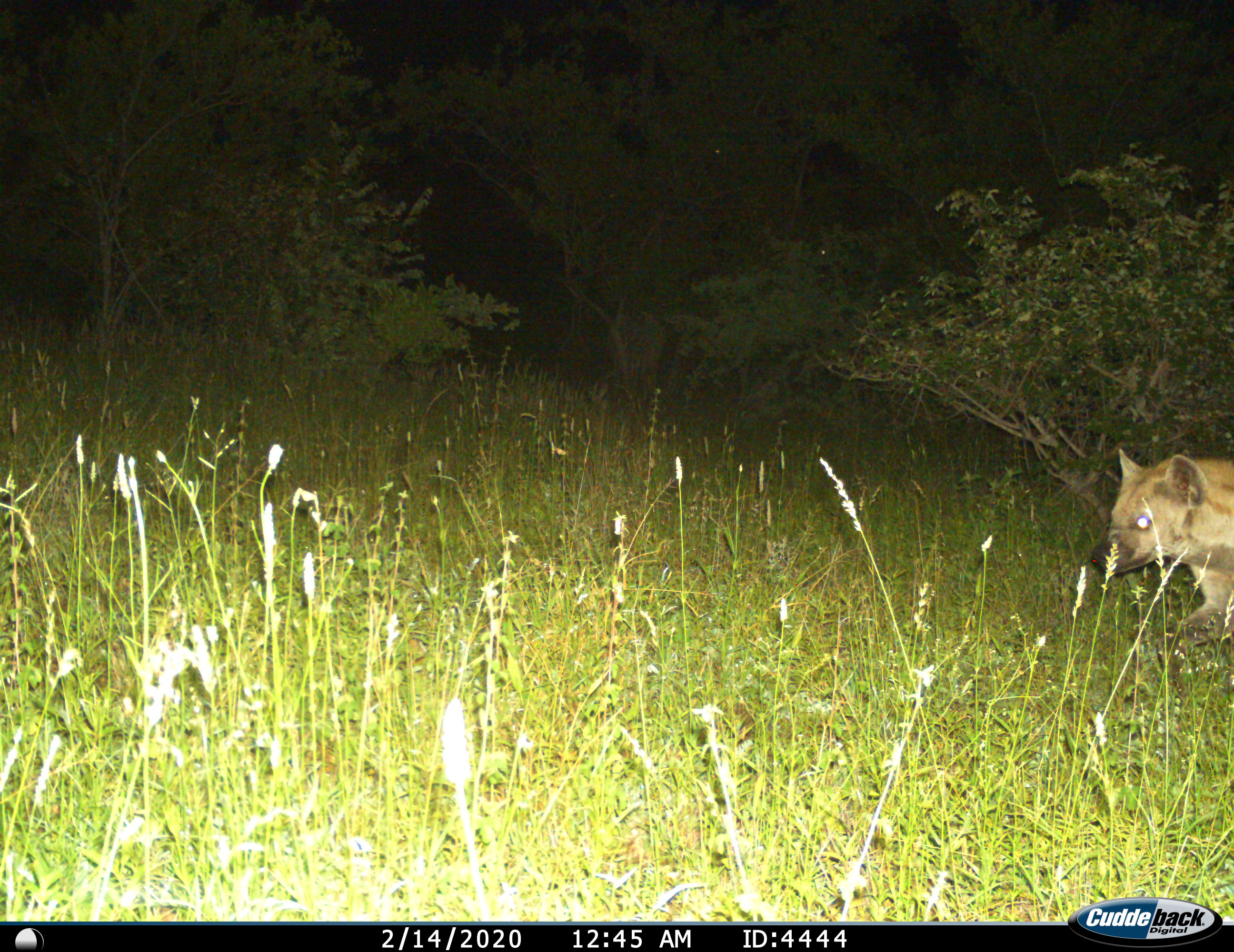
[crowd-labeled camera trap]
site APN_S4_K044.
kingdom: Animalia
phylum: Chordata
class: Mammalia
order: Carnivora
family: Hyaenidae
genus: Crocuta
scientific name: Crocuta crocuta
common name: spotted hyena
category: hyenaspotted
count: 1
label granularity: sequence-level